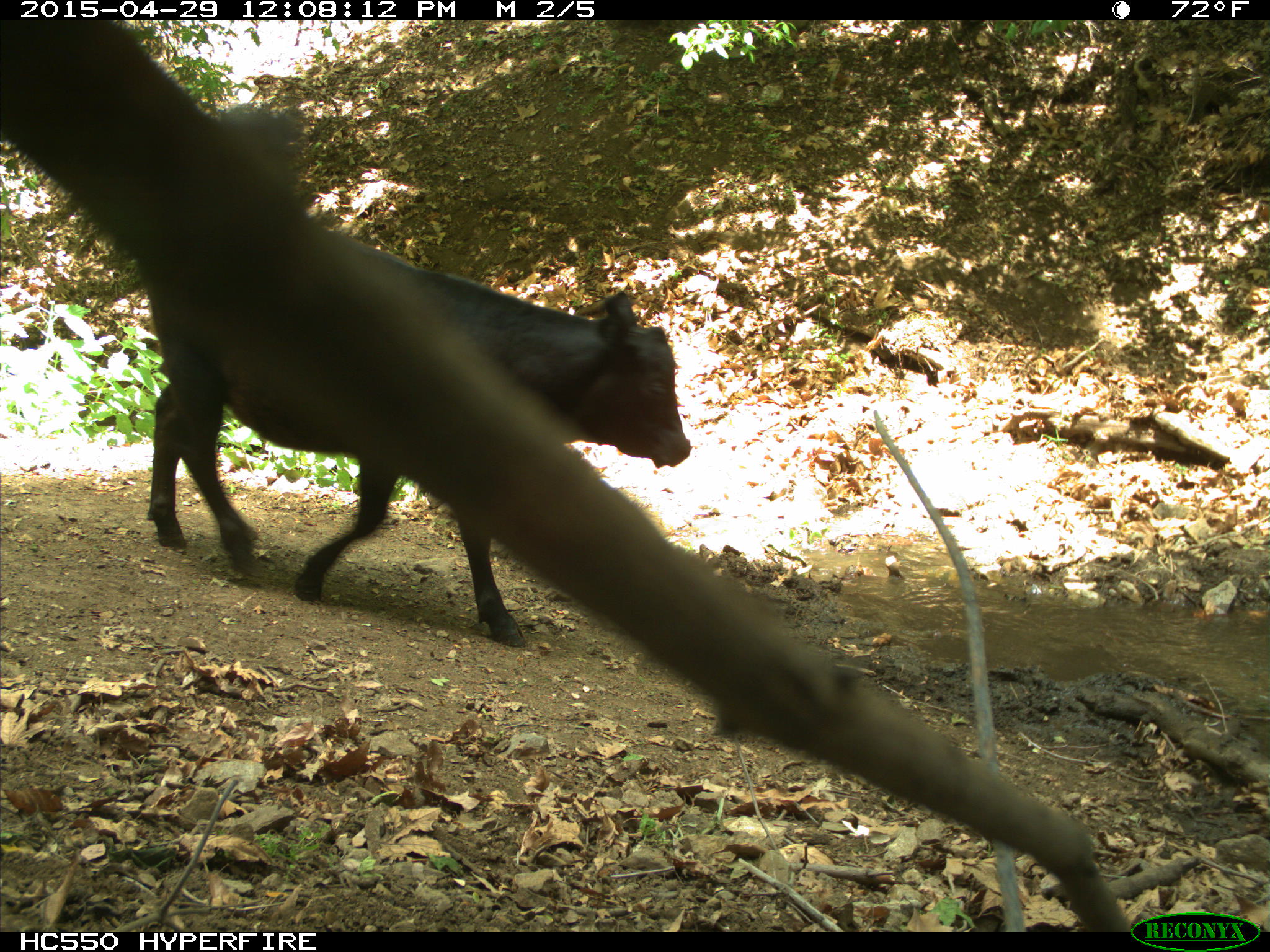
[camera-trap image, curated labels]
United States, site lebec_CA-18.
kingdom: Animalia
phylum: Chordata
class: Mammalia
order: Artiodactyla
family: Bovidae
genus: Bos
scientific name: Bos taurus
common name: domestic cow